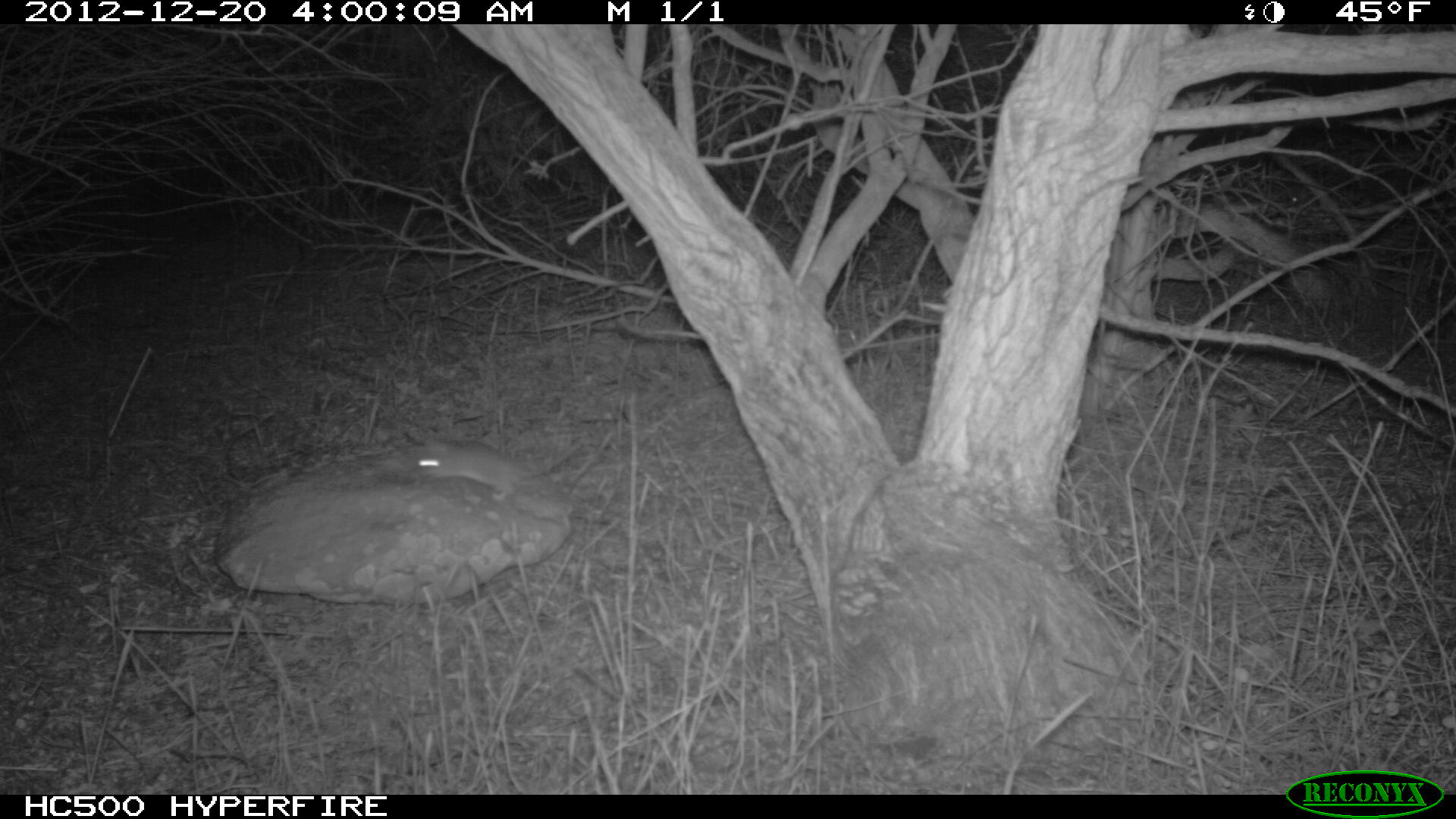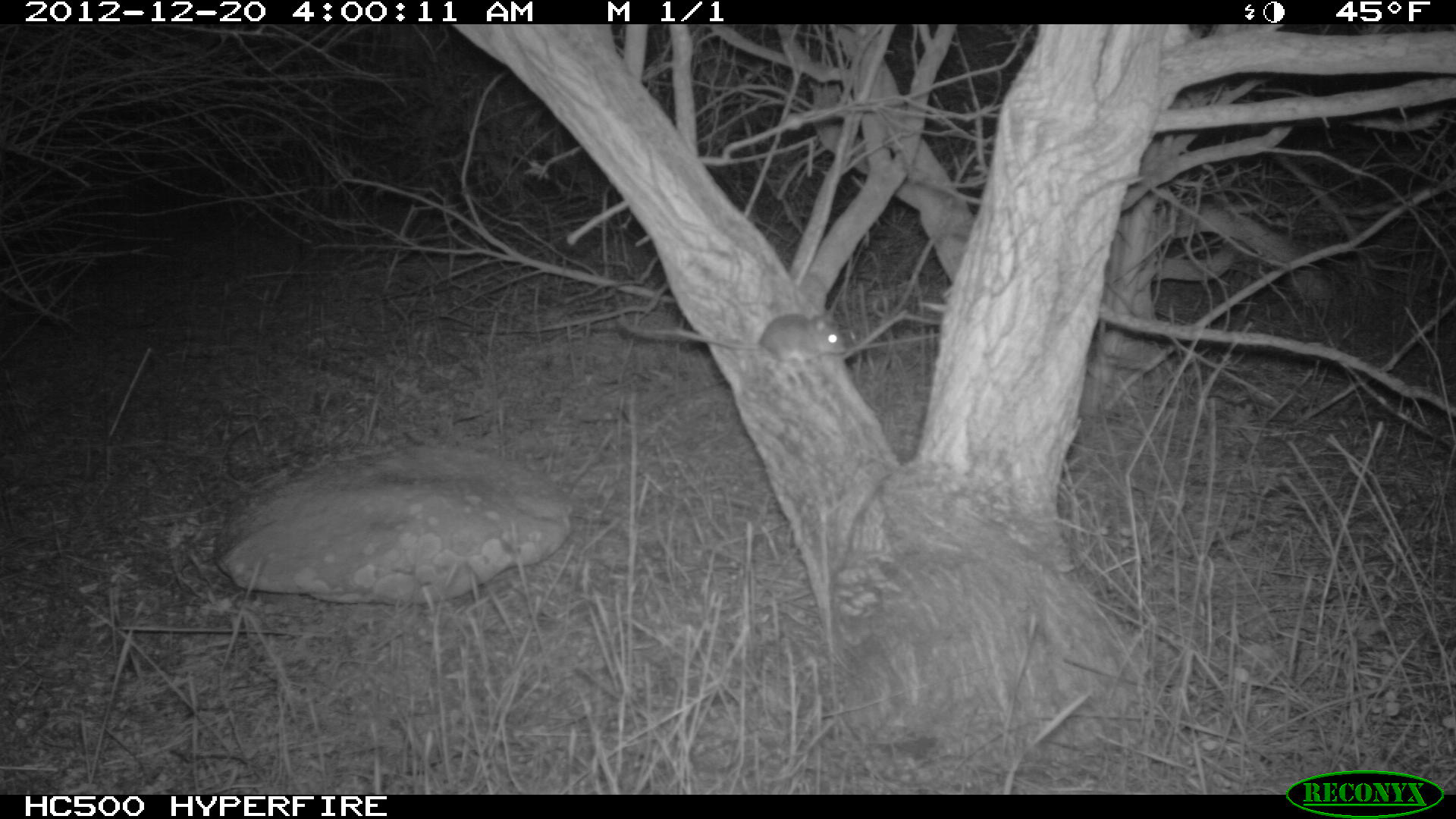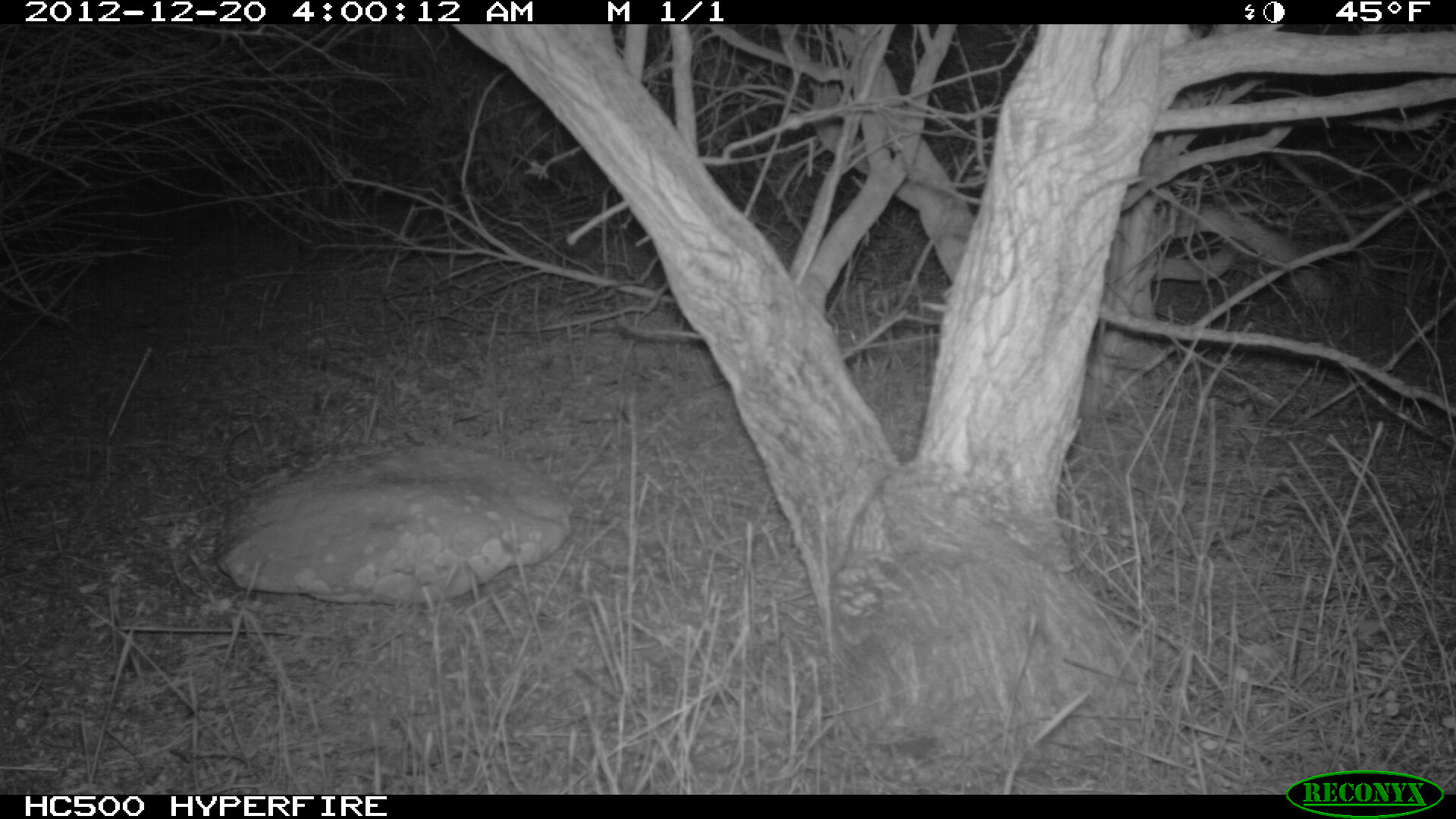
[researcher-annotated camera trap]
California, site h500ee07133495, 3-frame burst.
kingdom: Animalia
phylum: Chordata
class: Mammalia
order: Rodentia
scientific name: Rodentia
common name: rodent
Rodent (Rodentia).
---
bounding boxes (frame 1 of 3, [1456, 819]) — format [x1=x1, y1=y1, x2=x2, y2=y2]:
rodent: [x1=413, y1=439, x2=583, y2=501]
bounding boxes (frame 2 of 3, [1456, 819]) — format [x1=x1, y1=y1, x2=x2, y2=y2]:
rodent: [x1=618, y1=312, x2=845, y2=368]